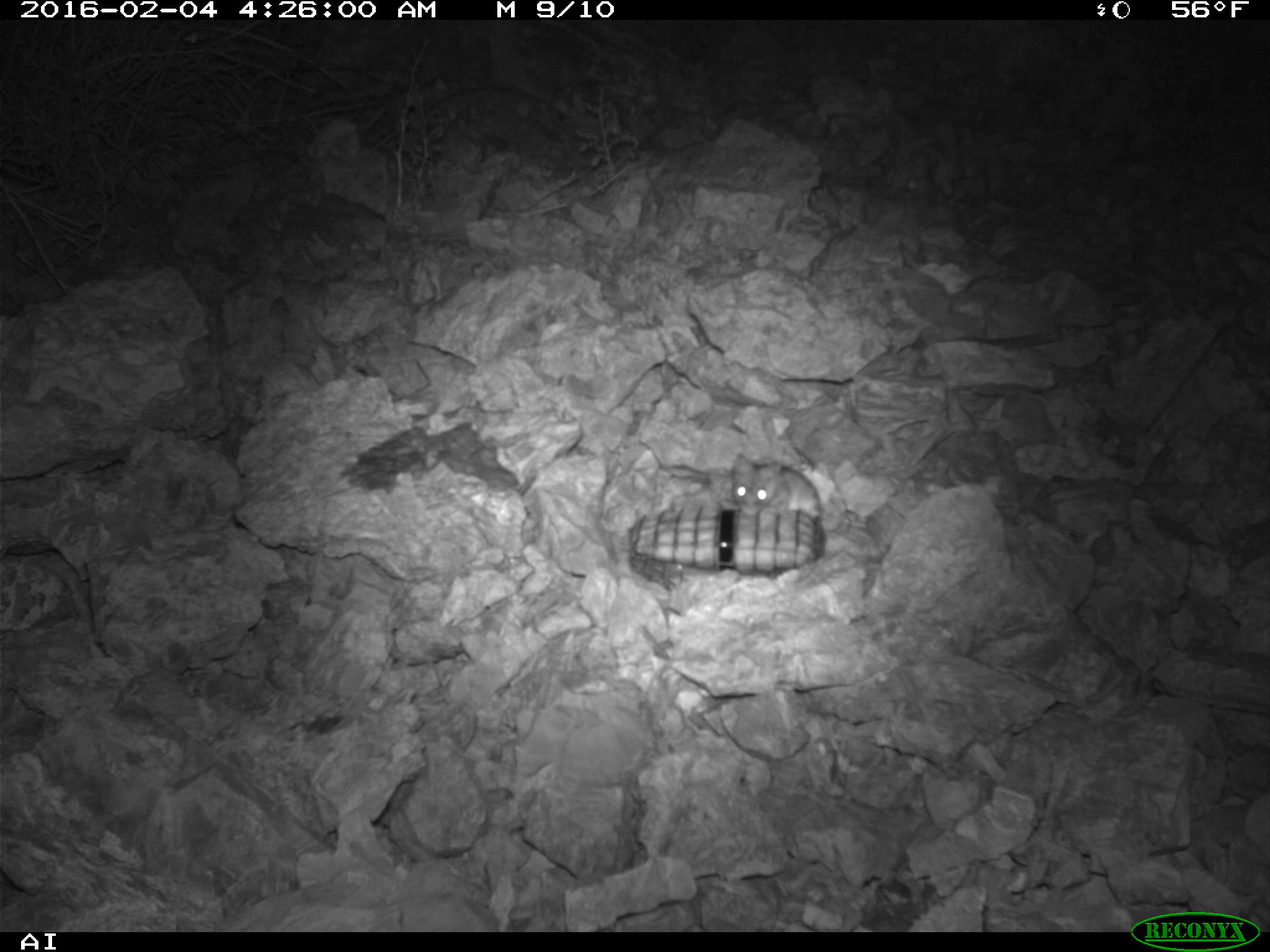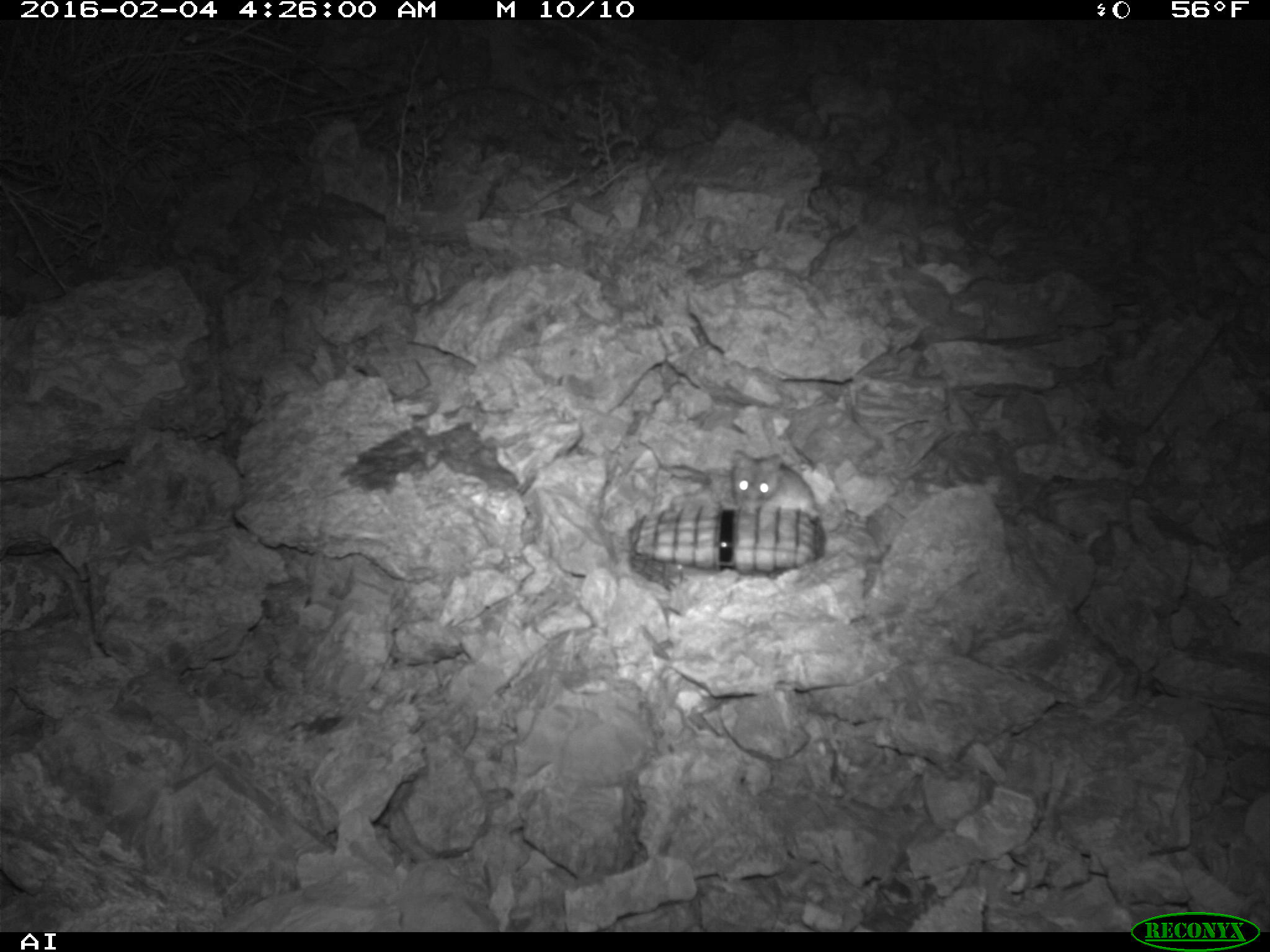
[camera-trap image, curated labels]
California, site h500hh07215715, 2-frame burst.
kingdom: Animalia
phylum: Chordata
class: Mammalia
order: Rodentia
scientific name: Rodentia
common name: rodent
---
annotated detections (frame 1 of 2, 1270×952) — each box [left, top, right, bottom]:
rodent: [730, 451, 847, 532]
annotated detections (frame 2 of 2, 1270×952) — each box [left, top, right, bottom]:
rodent: [730, 449, 819, 519]